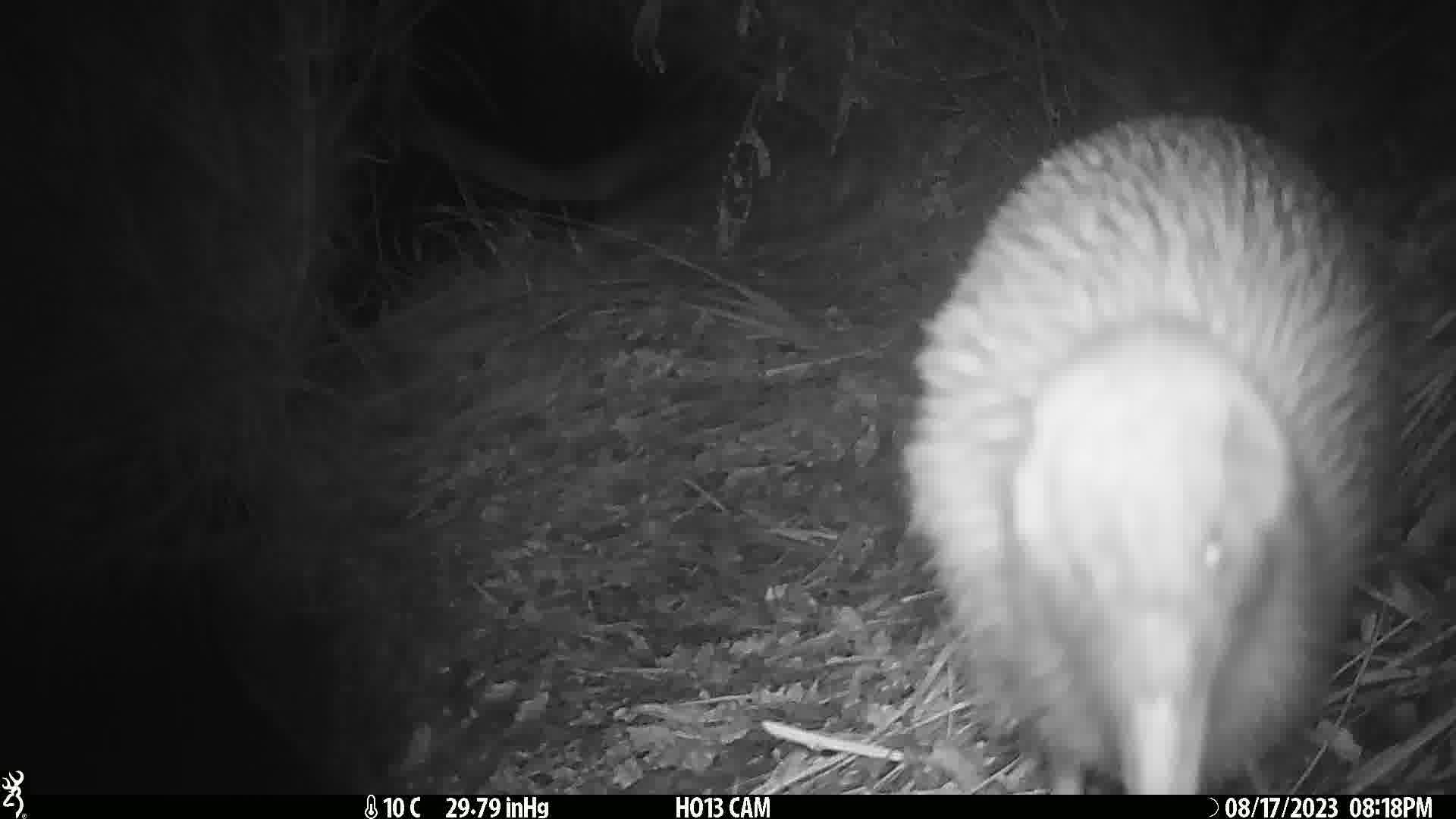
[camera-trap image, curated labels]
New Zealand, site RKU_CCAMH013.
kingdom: Animalia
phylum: Chordata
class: Aves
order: Apterygiformes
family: Apterygidae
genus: Apteryx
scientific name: Apteryx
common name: kiwi